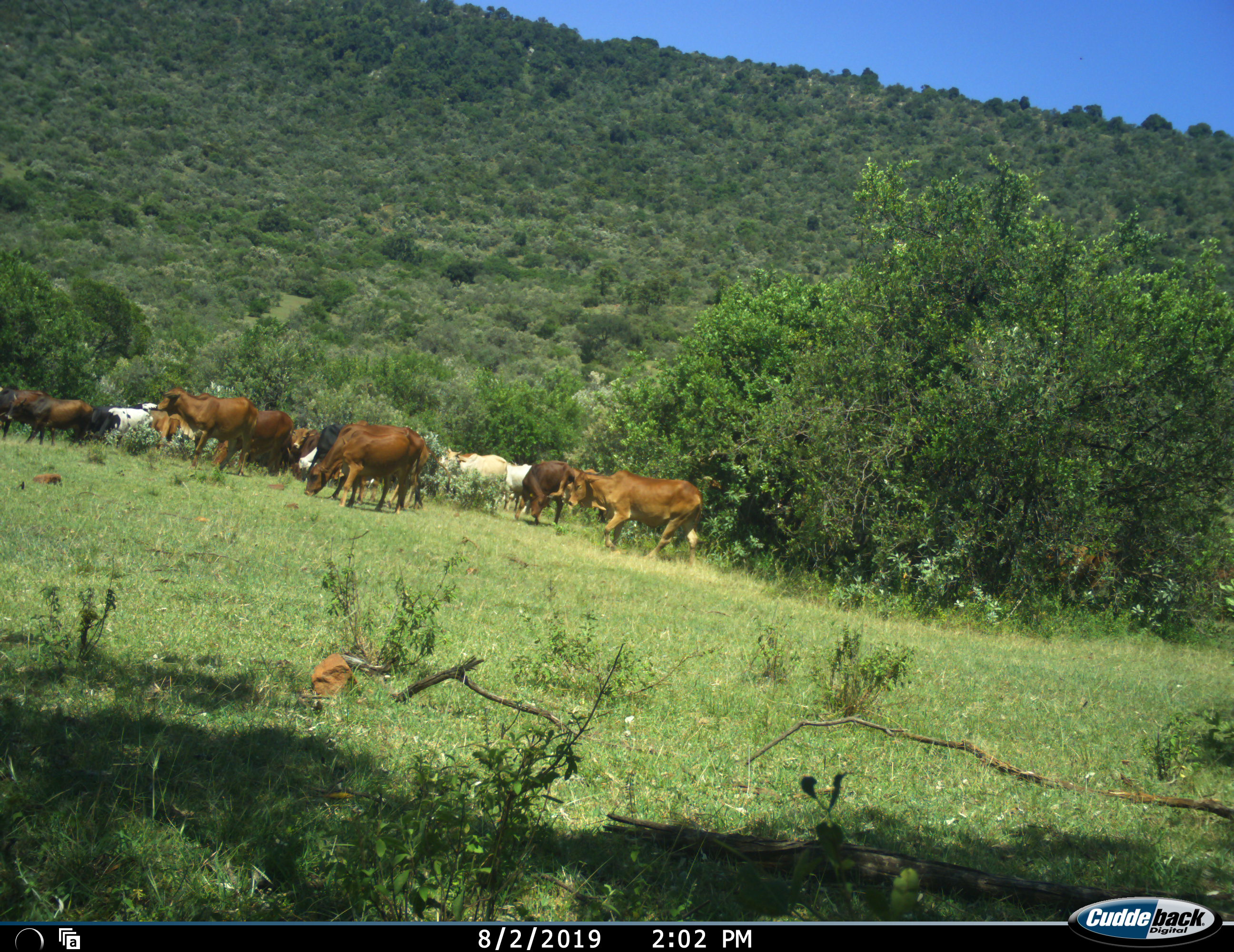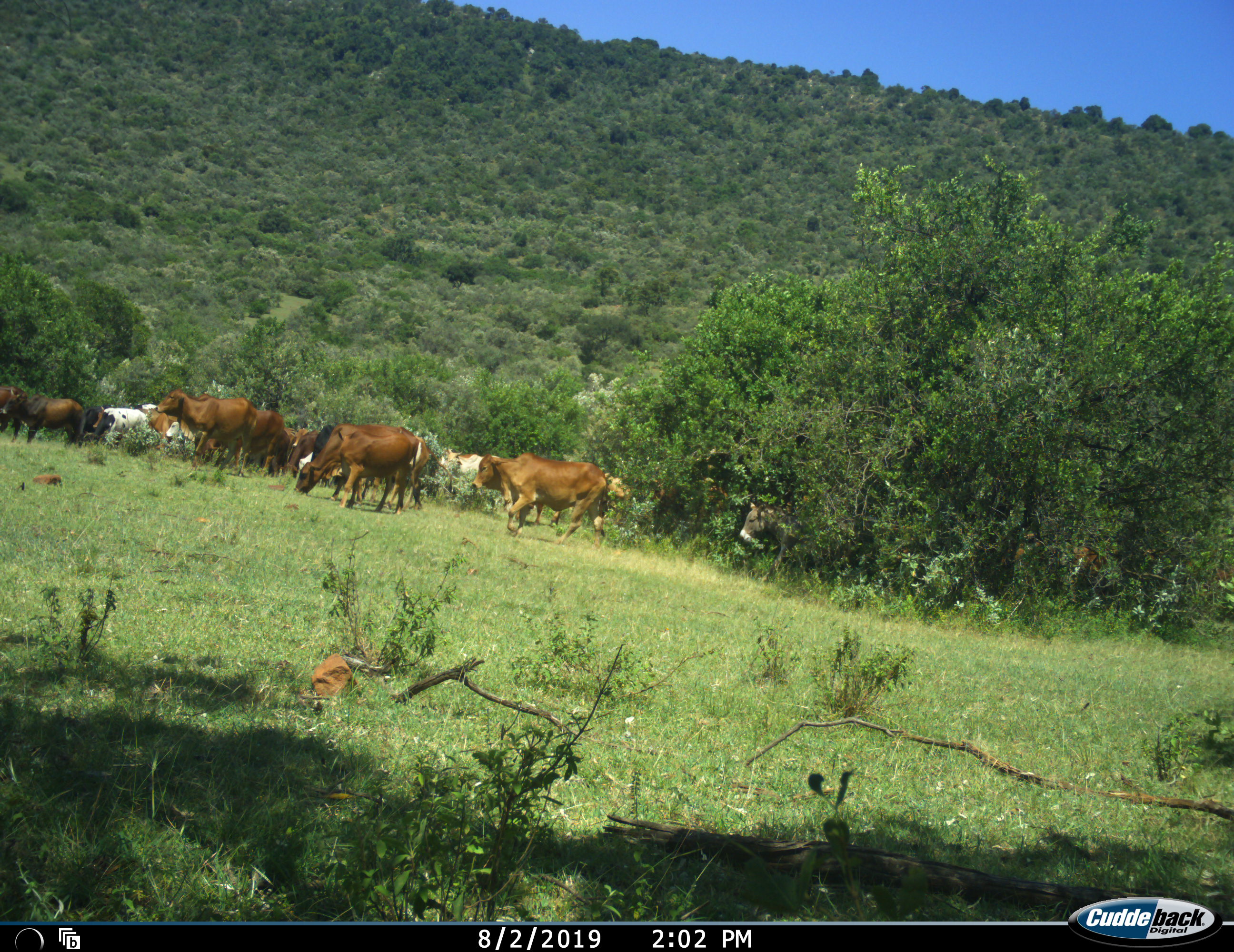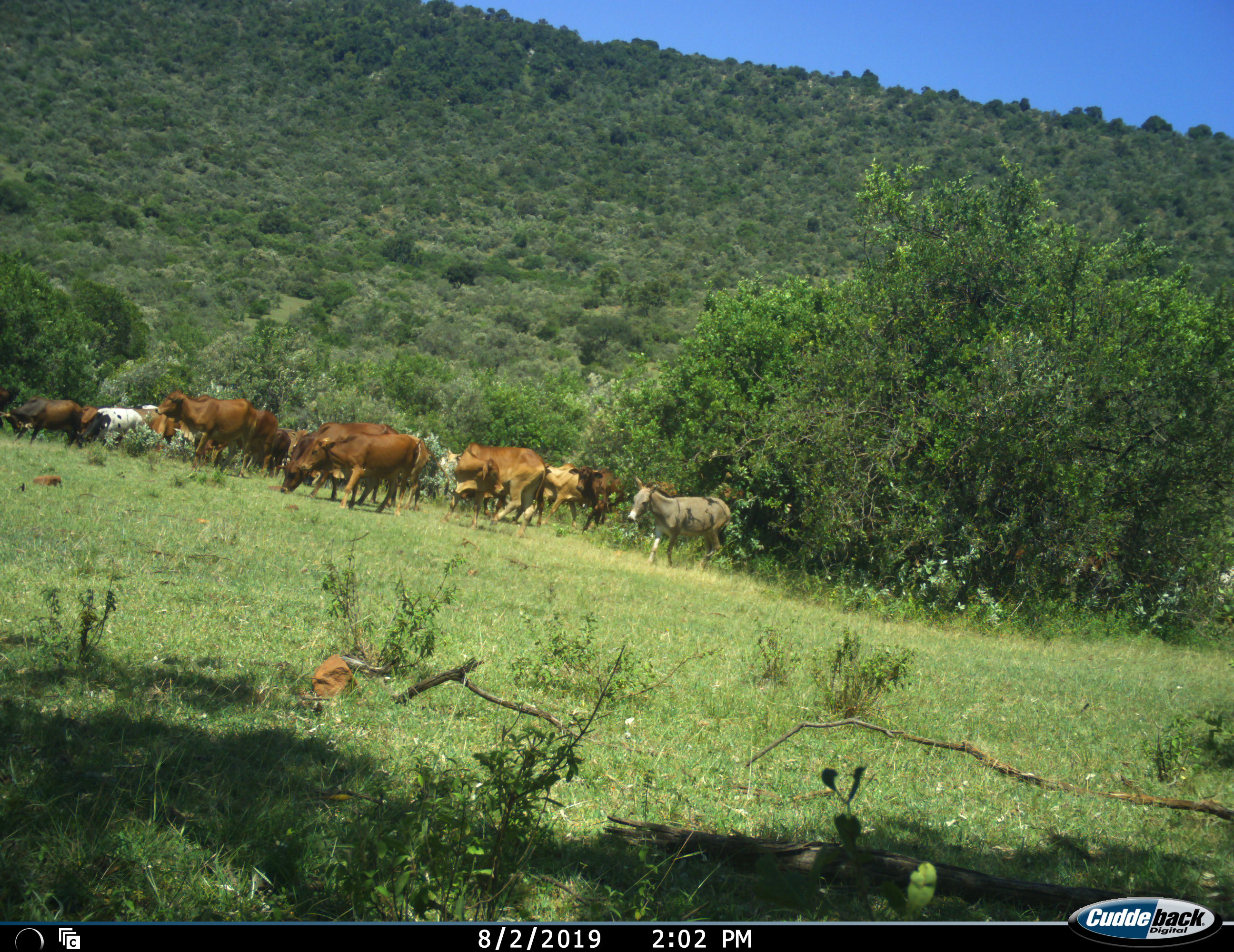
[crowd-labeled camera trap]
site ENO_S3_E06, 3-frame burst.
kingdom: Animalia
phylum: Chordata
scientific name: Vertebrata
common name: domestic animal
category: domesticanimal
Domesticanimal (domestic animal) (Vertebrata), count 11-50. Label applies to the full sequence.